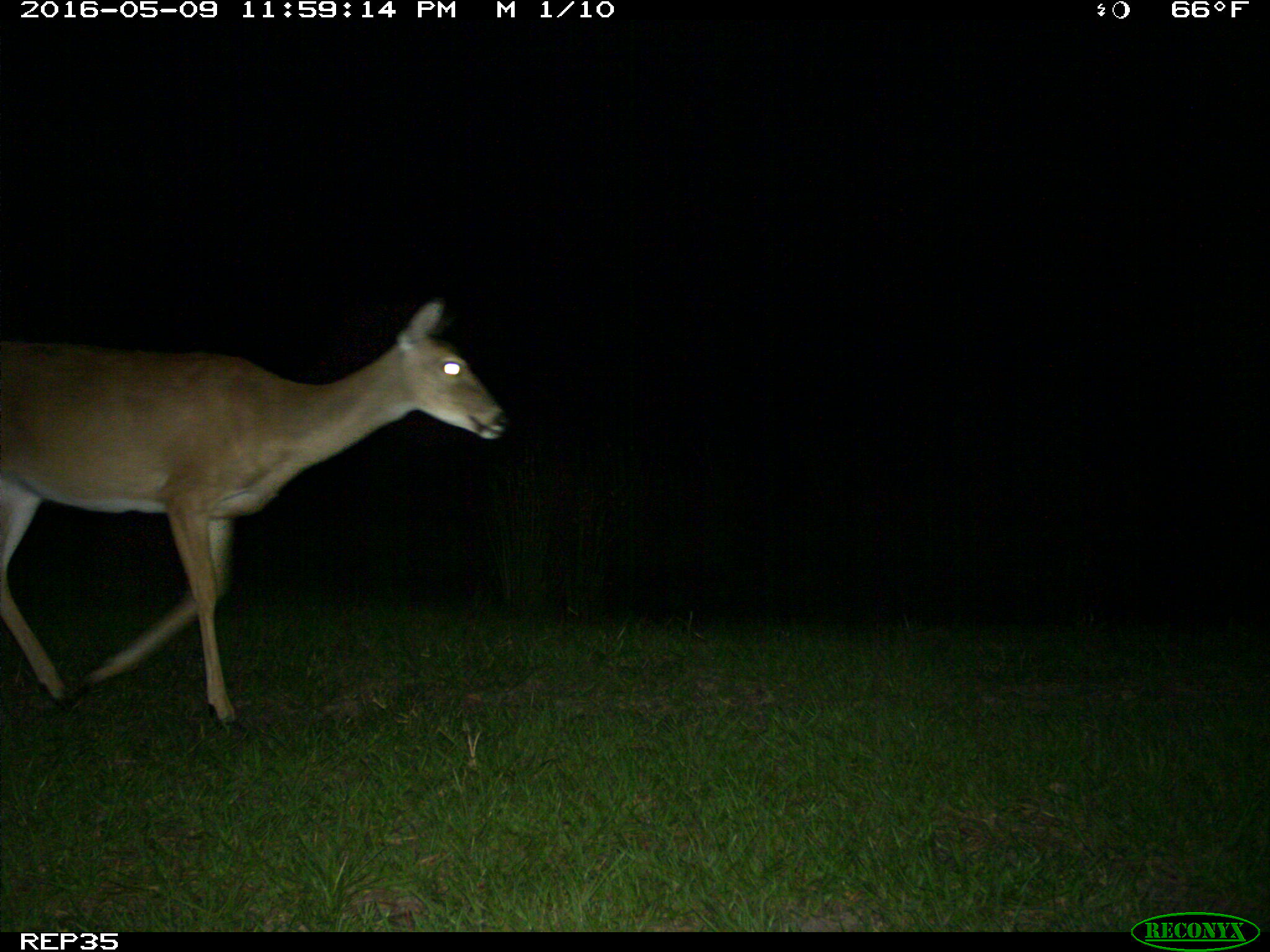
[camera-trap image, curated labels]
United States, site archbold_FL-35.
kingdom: Animalia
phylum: Chordata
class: Mammalia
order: Artiodactyla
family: Cervidae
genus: Odocoileus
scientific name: Odocoileus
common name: deer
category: unidentified deer